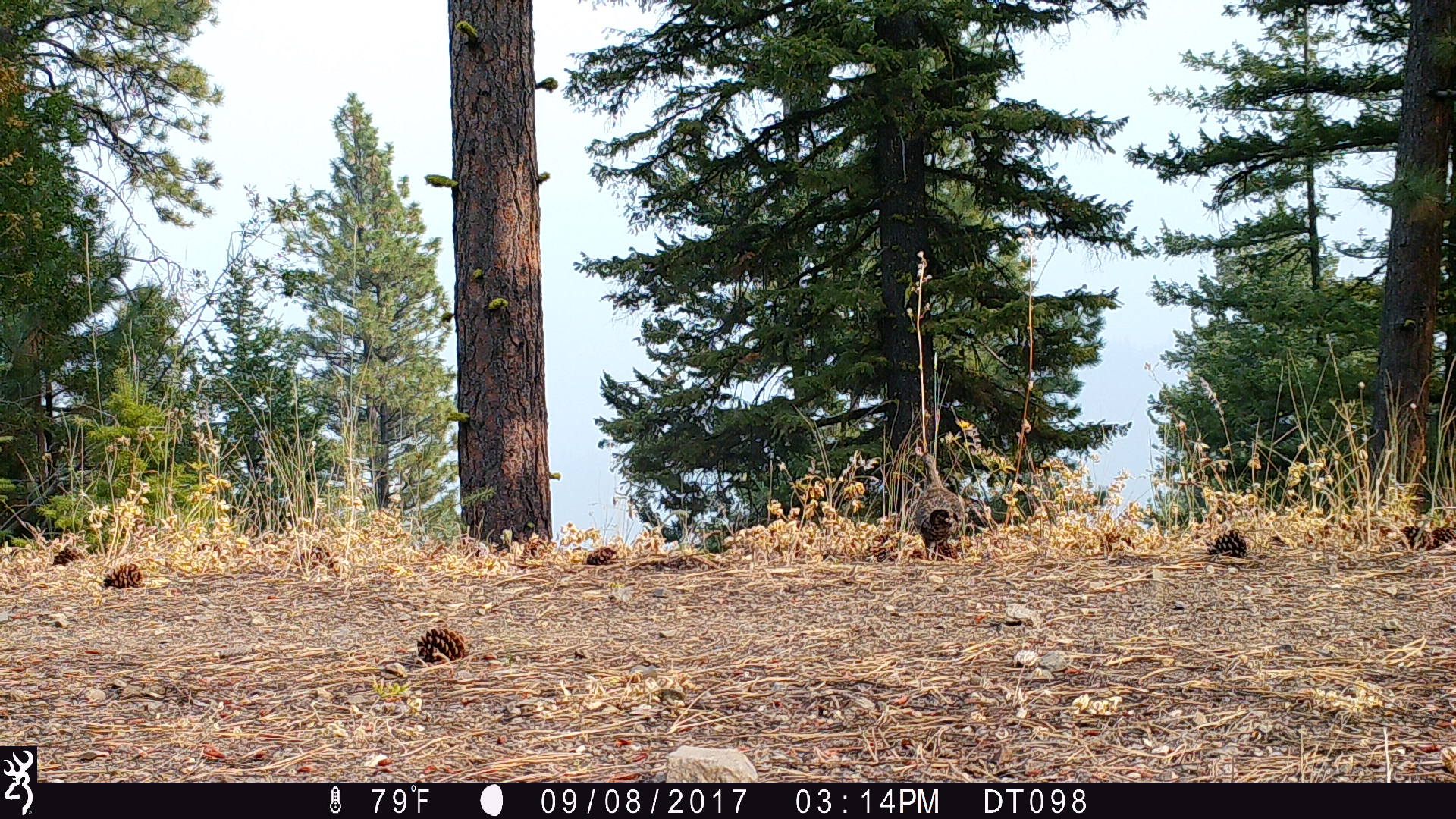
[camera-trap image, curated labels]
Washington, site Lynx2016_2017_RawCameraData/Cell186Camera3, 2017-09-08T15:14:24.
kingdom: Animalia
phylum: Chordata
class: Aves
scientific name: Aves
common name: birds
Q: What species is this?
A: Aves (birds).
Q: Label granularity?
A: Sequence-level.